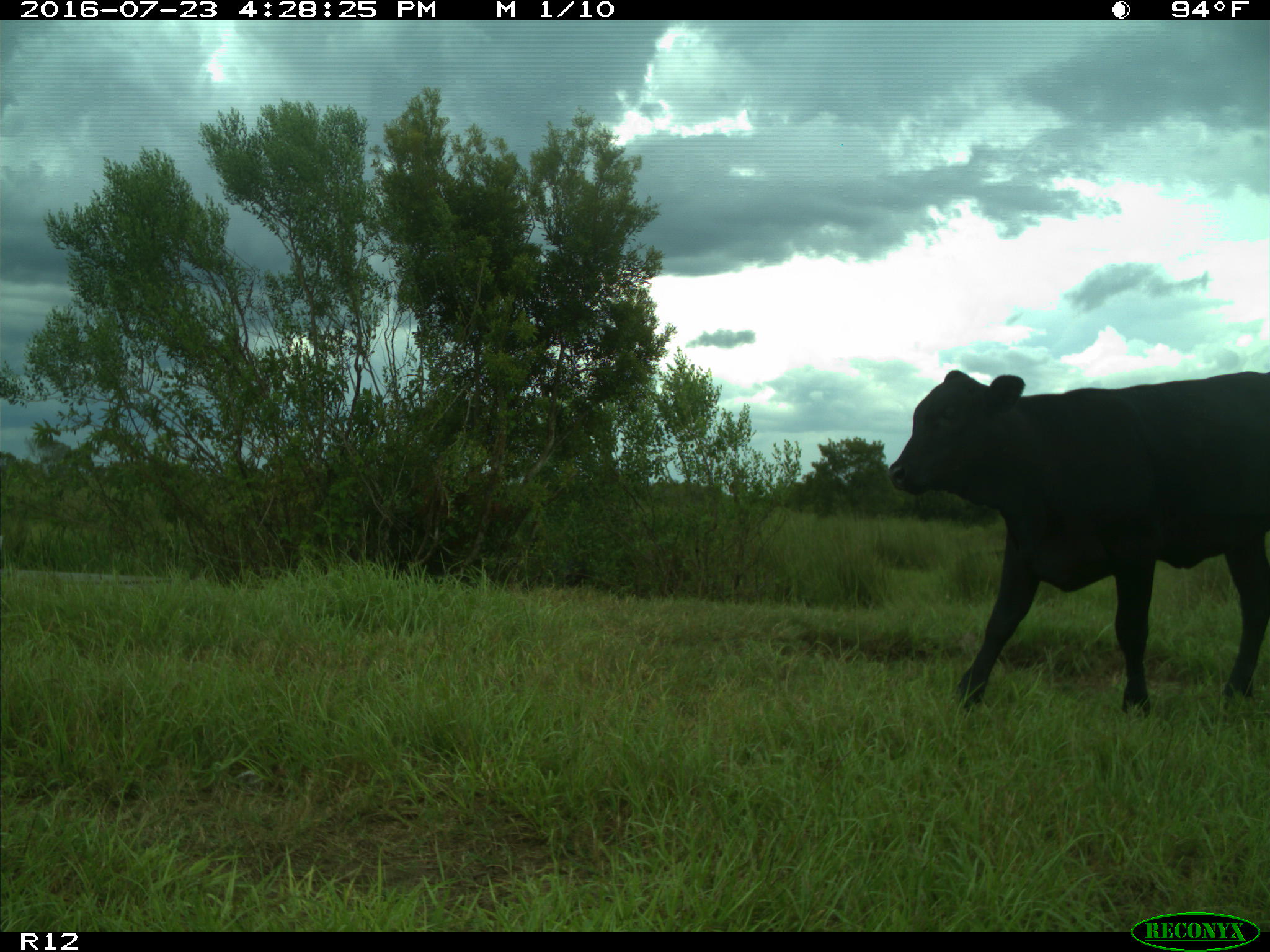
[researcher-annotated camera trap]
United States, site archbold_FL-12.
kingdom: Animalia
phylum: Chordata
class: Mammalia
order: Artiodactyla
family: Bovidae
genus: Bos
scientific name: Bos taurus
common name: domestic cow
Bos taurus (domestic cow).